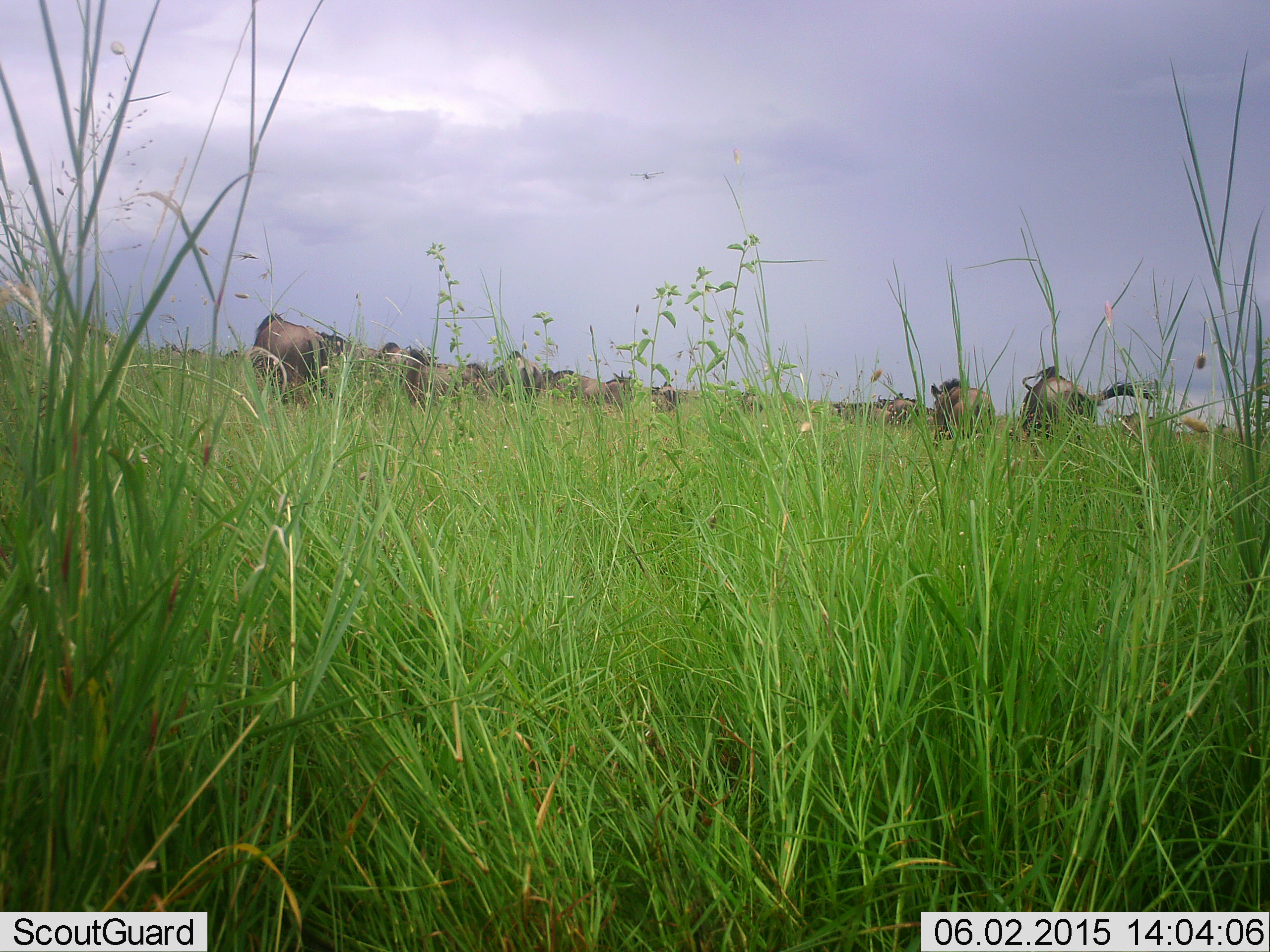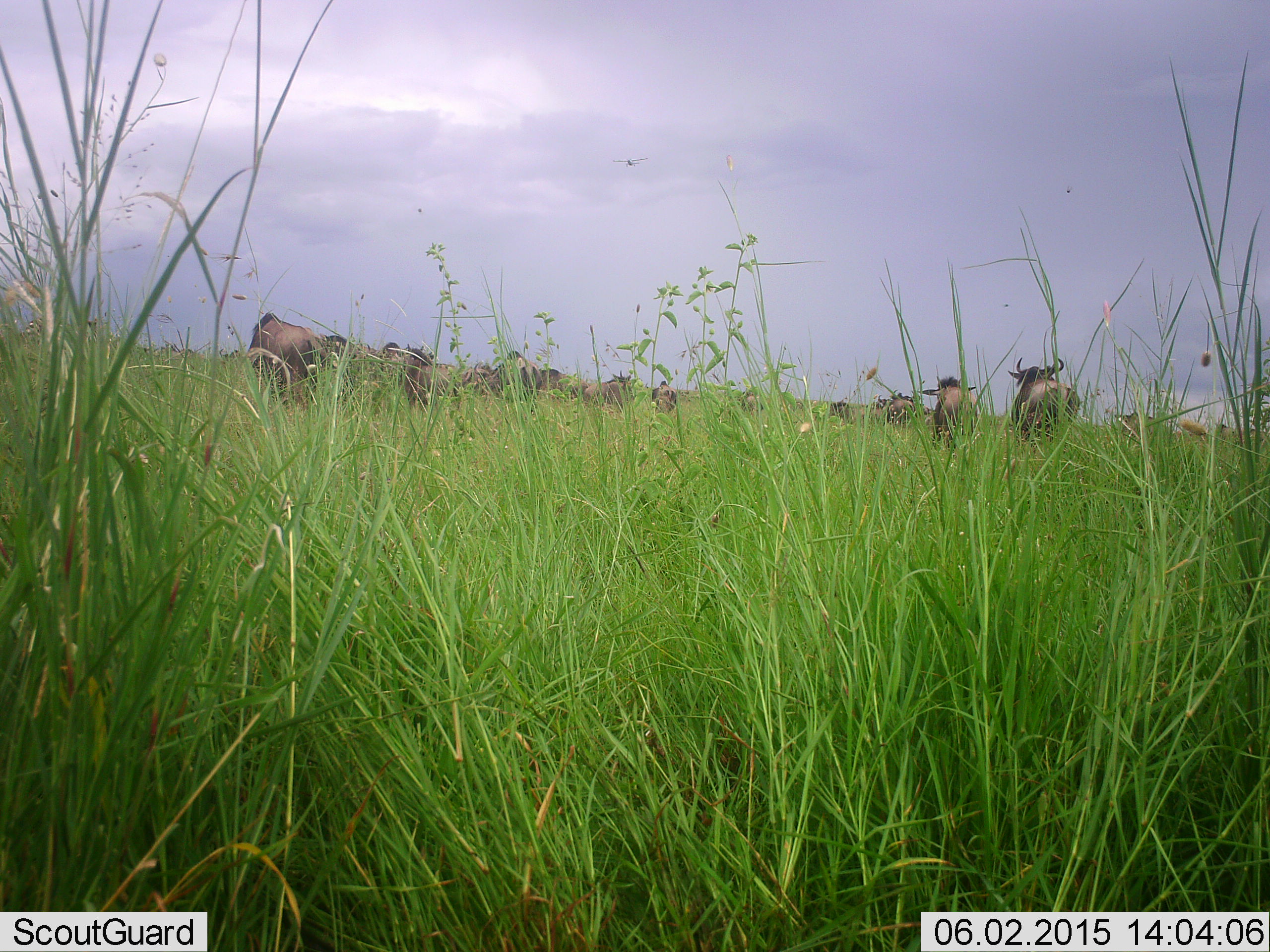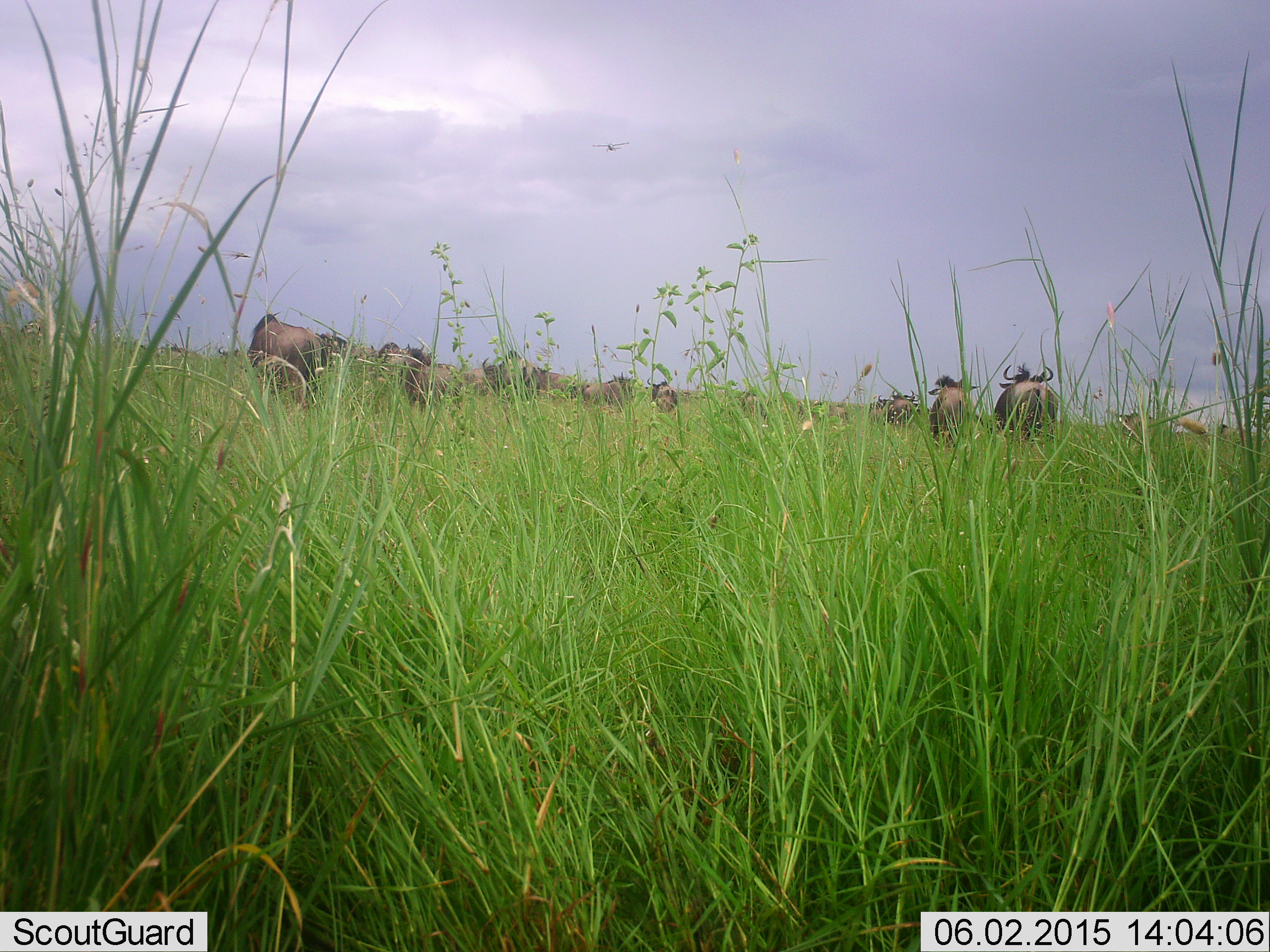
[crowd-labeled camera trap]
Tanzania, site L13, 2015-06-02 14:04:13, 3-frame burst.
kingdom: Animalia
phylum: Chordata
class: Mammalia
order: Artiodactyla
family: Bovidae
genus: Connochaetes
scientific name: Connochaetes taurinus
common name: blue wildebeest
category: wildebeest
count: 11-50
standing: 50%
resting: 0%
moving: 75%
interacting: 0%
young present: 8%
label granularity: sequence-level